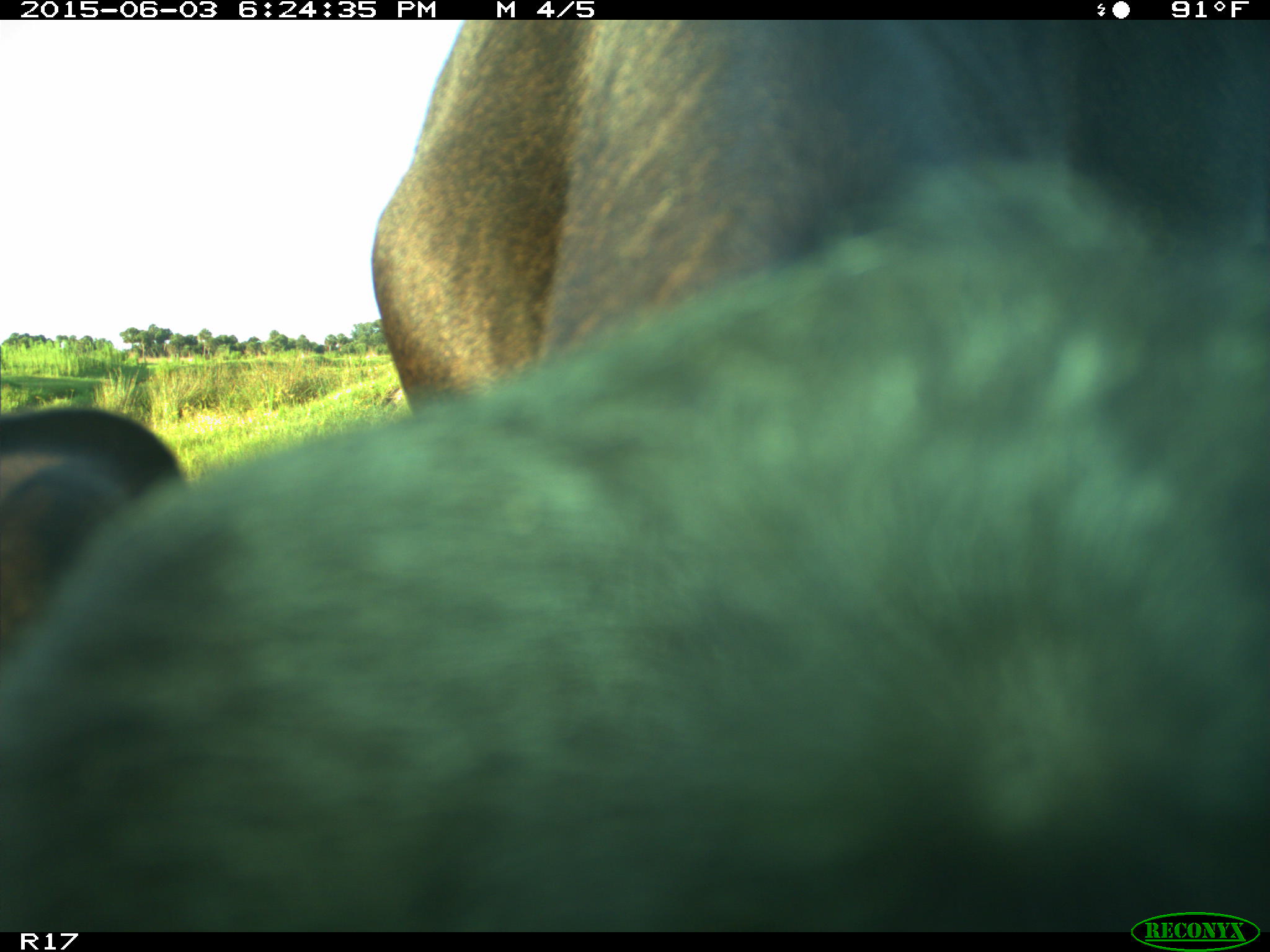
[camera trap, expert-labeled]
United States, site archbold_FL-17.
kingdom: Animalia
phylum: Chordata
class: Mammalia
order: Artiodactyla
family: Bovidae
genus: Bos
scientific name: Bos taurus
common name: domestic cow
Bos taurus (domestic cow).